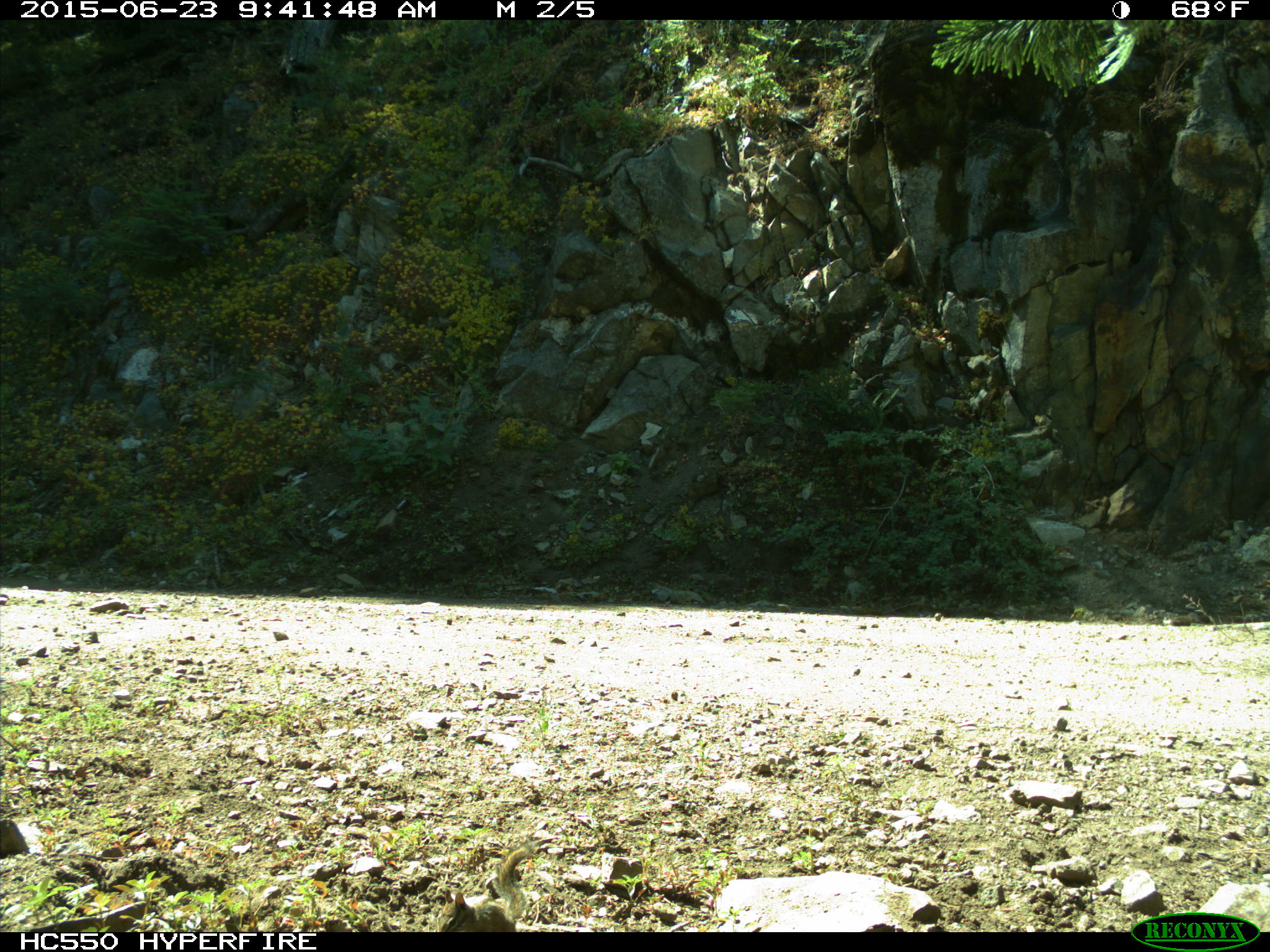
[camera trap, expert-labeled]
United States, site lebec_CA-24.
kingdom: Animalia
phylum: Chordata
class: Mammalia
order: Rodentia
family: Sciuridae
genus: Tamias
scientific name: Tamias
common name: chipmunk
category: unidentified chipmunk